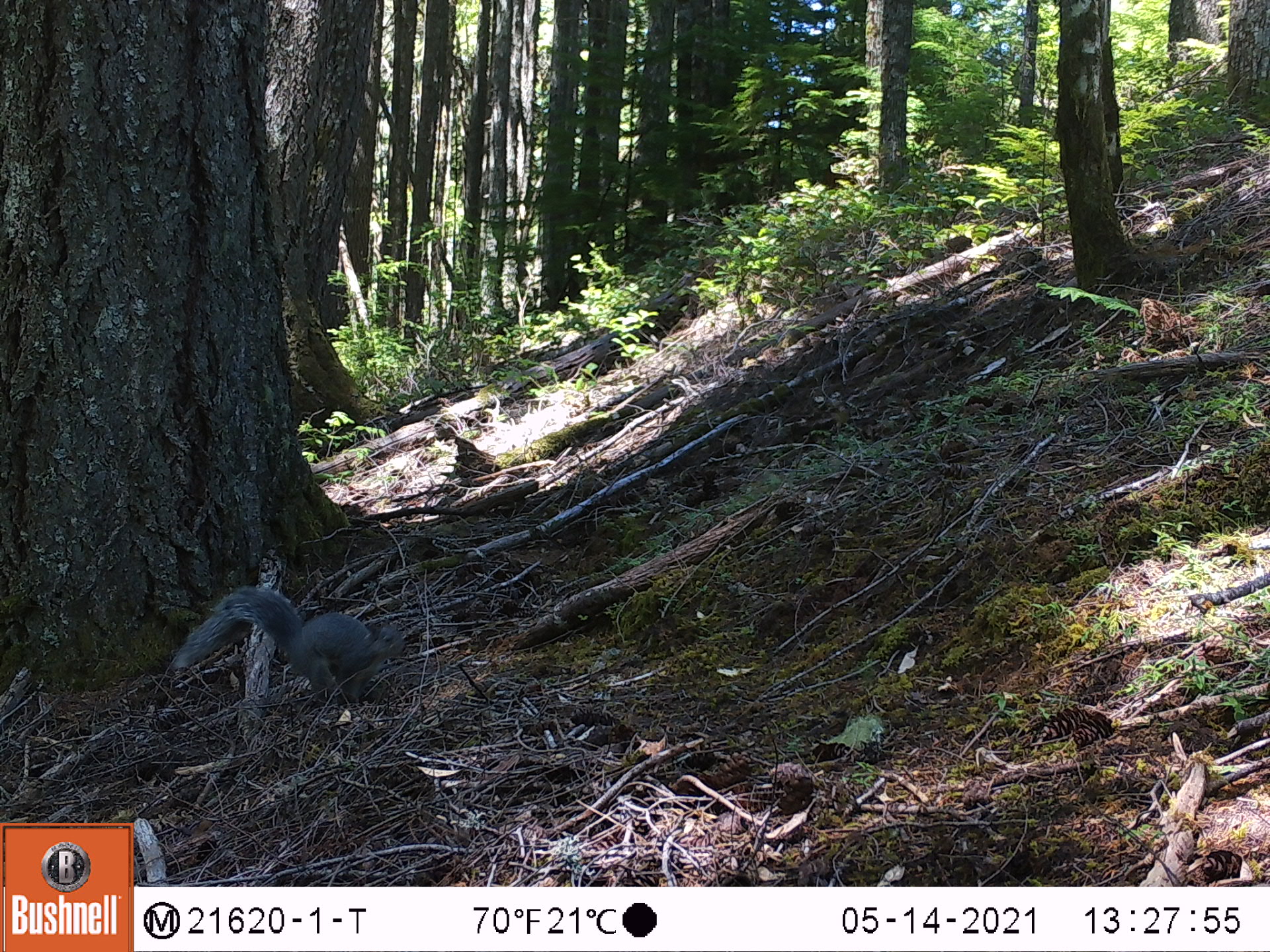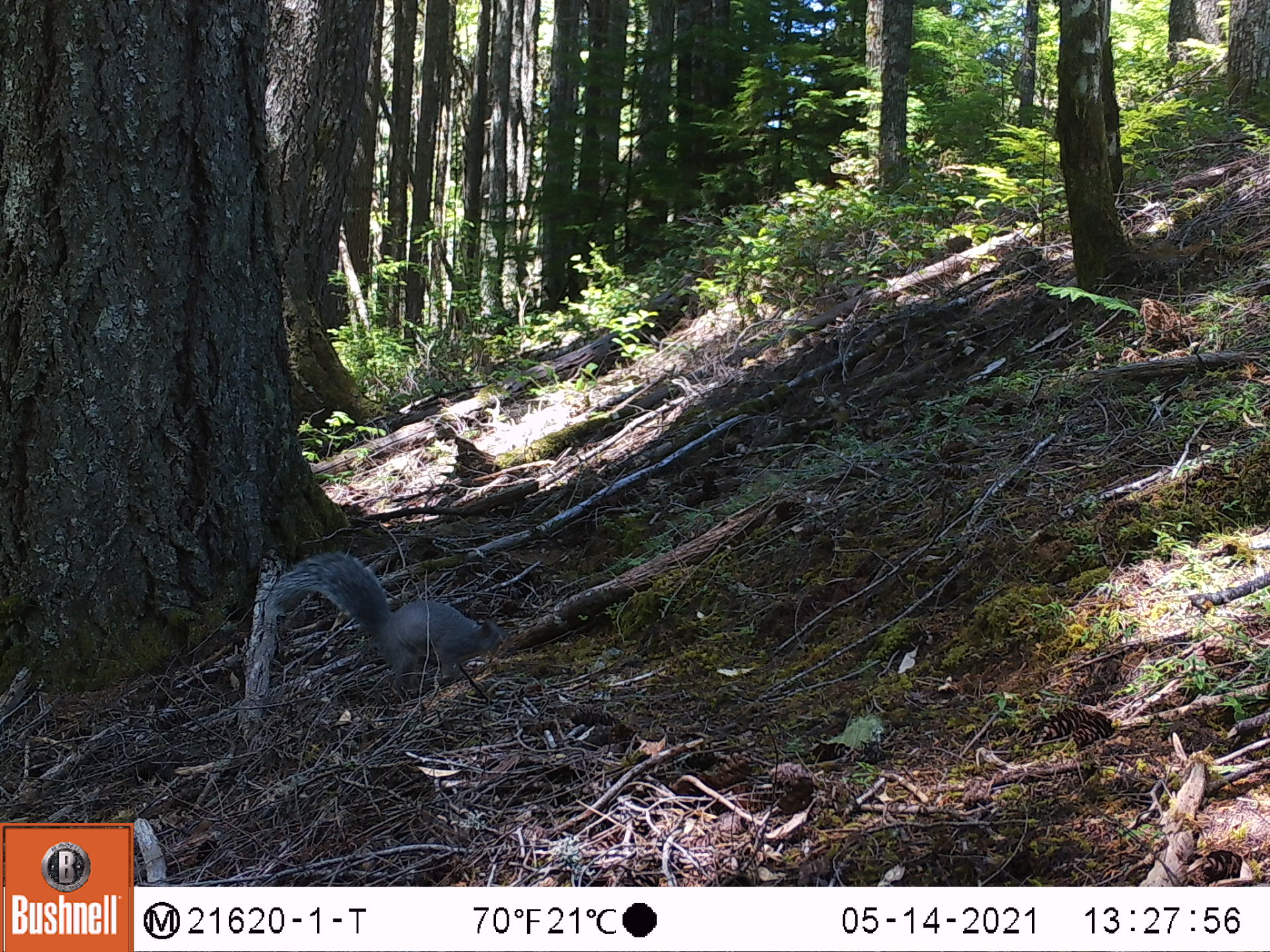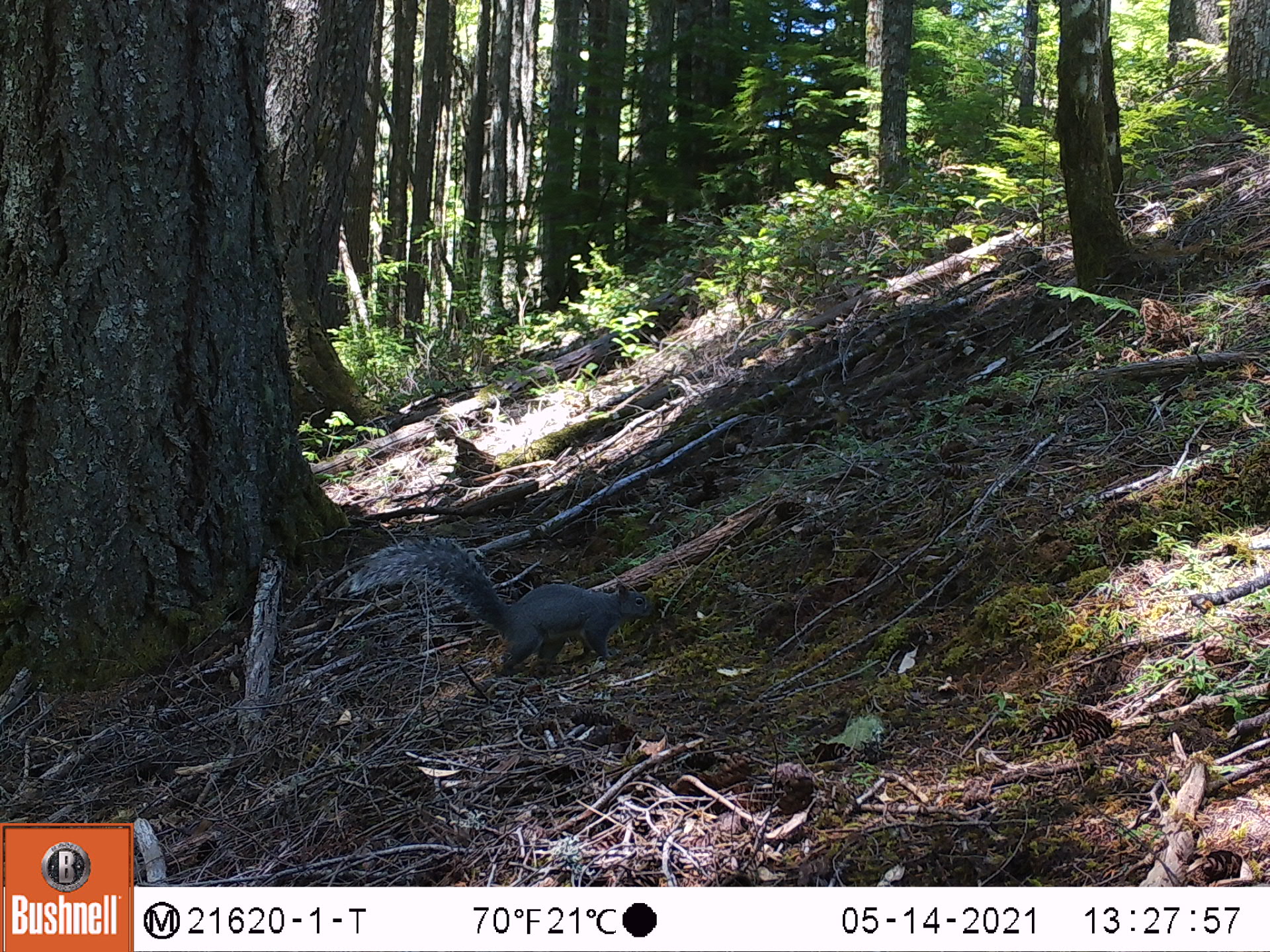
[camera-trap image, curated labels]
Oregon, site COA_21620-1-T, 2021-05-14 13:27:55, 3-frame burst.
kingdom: Animalia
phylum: Chordata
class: Mammalia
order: Rodentia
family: Sciuridae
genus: Sciurus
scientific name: Sciurus griseus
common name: western gray squirrel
Western gray squirrel (Sciurus griseus).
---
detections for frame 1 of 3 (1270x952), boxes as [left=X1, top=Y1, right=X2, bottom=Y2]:
western gray squirrel: [left=163, top=573, right=419, bottom=732]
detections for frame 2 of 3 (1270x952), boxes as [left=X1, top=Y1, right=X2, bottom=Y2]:
western gray squirrel: [left=263, top=539, right=511, bottom=707]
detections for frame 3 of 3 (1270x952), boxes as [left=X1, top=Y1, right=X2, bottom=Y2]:
western gray squirrel: [left=340, top=527, right=662, bottom=686]